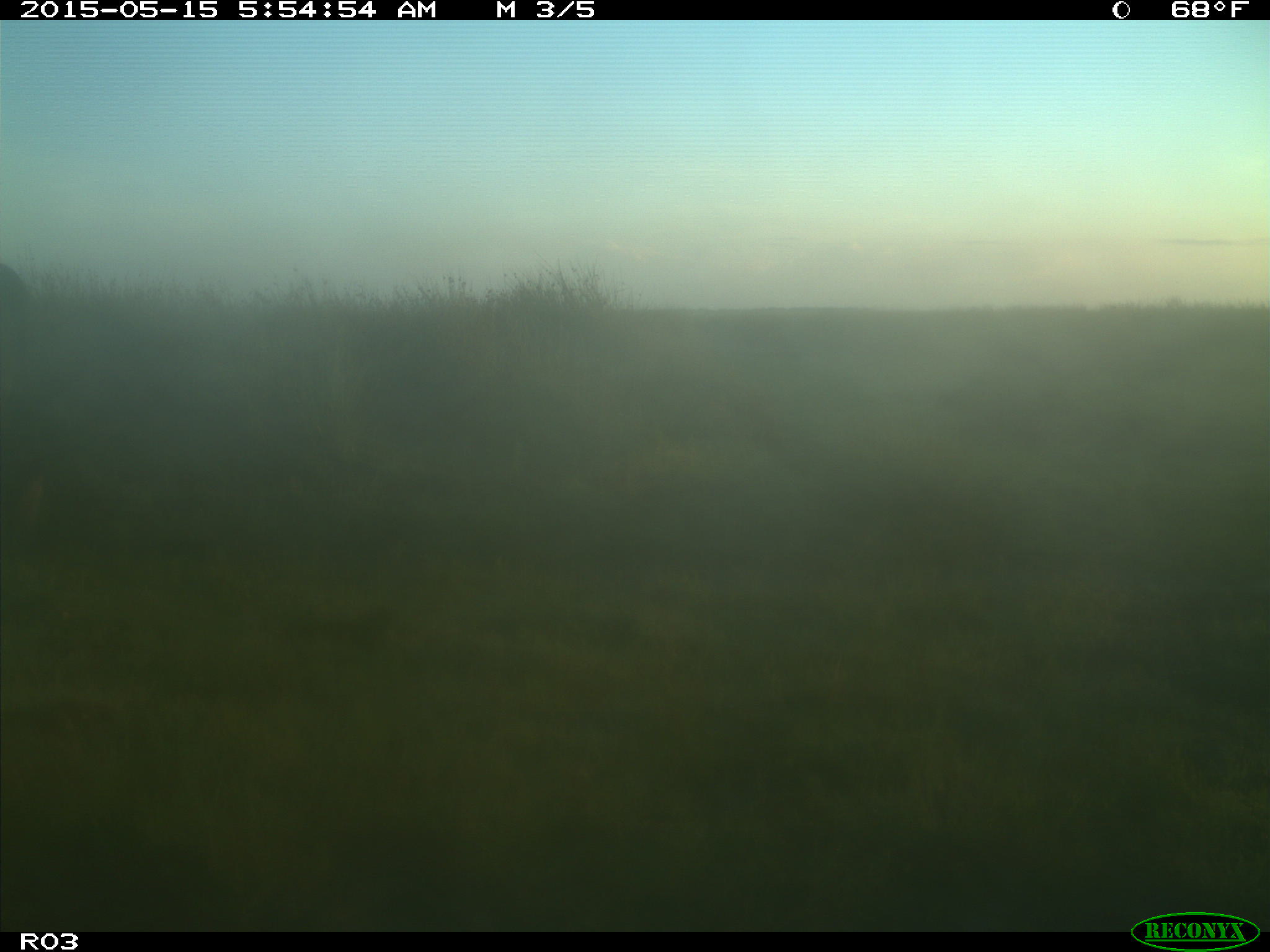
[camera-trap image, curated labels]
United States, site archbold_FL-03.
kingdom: Animalia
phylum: Chordata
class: Mammalia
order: Artiodactyla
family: Bovidae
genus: Bos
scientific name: Bos taurus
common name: domestic cow